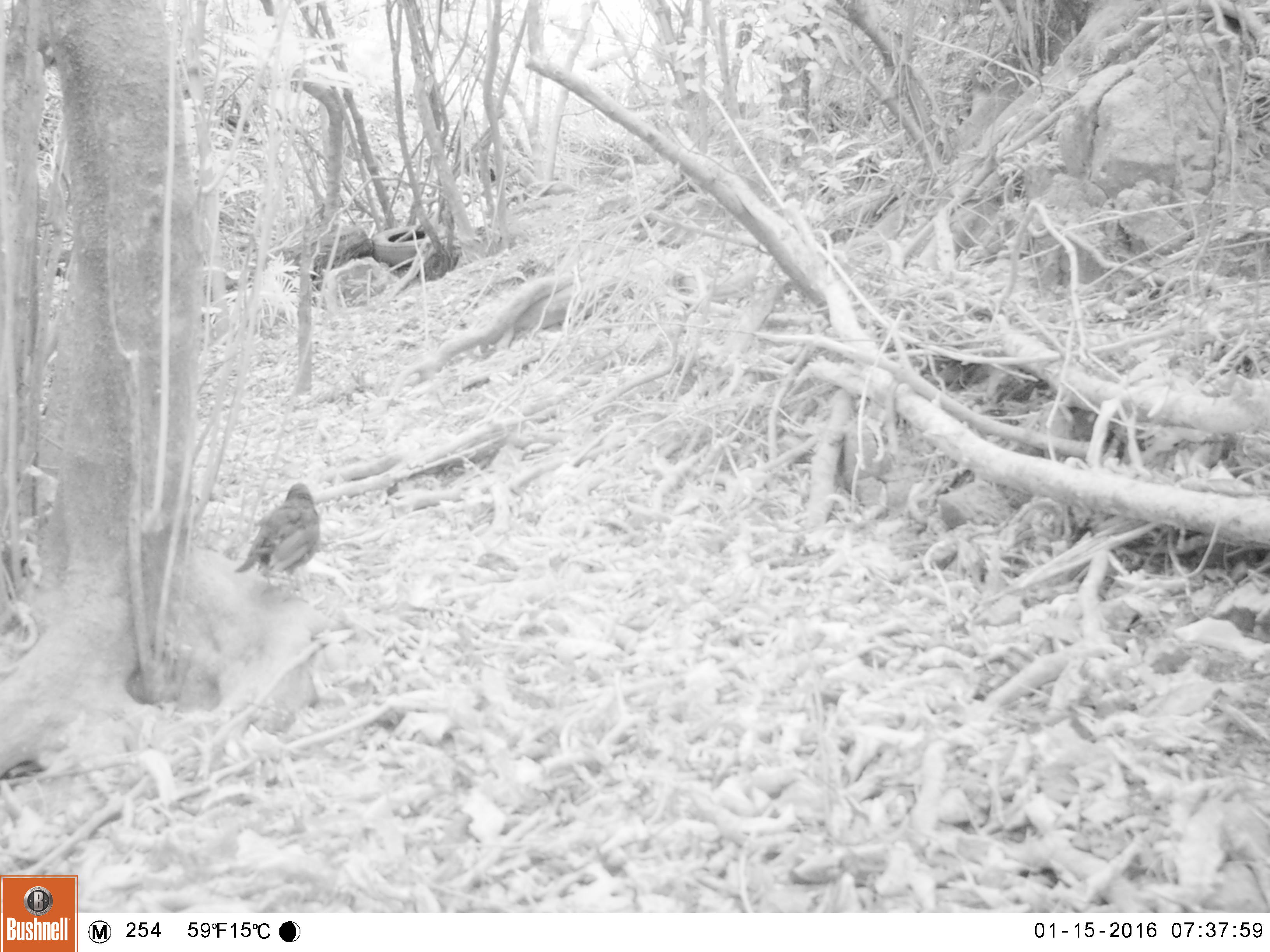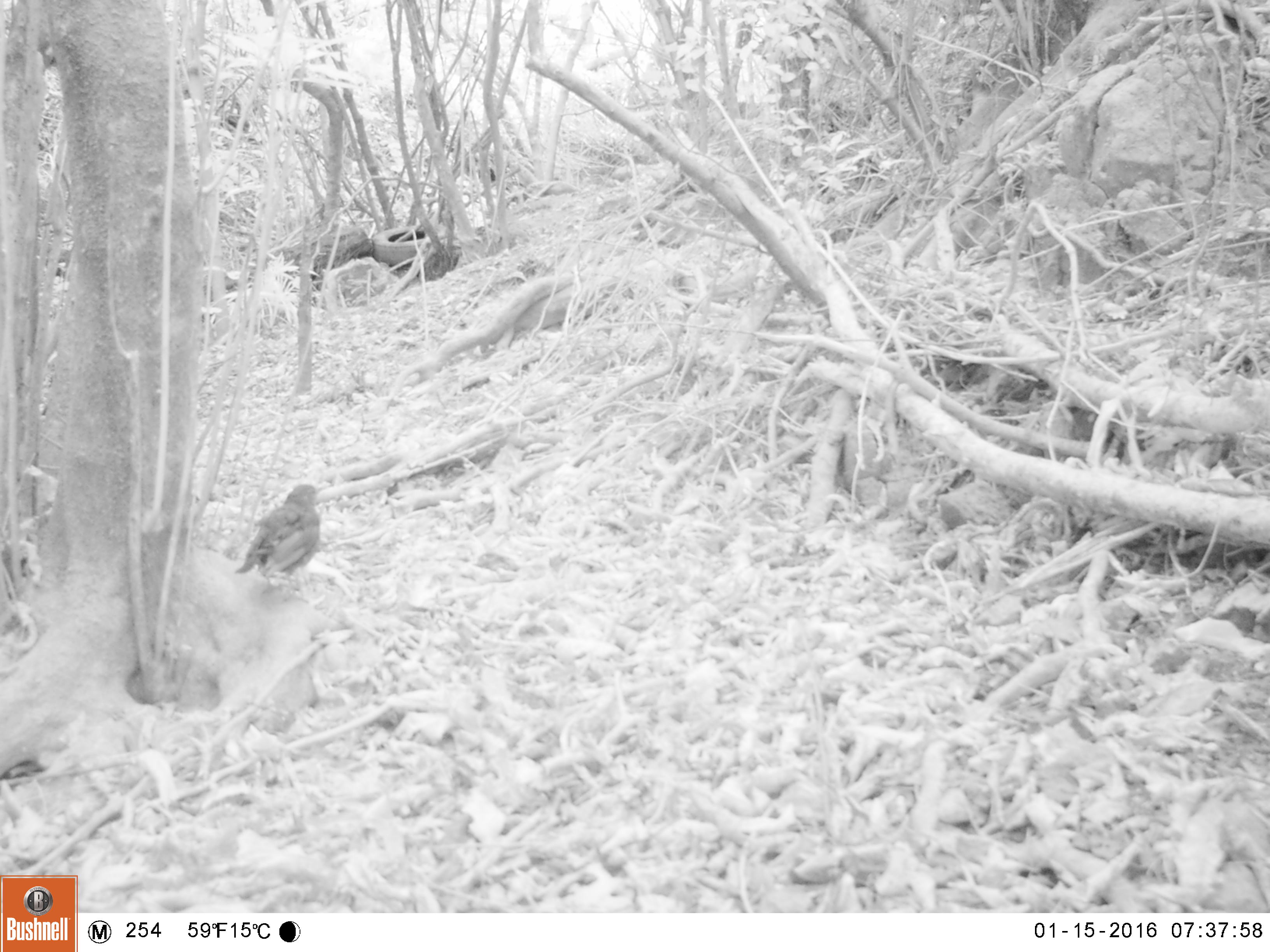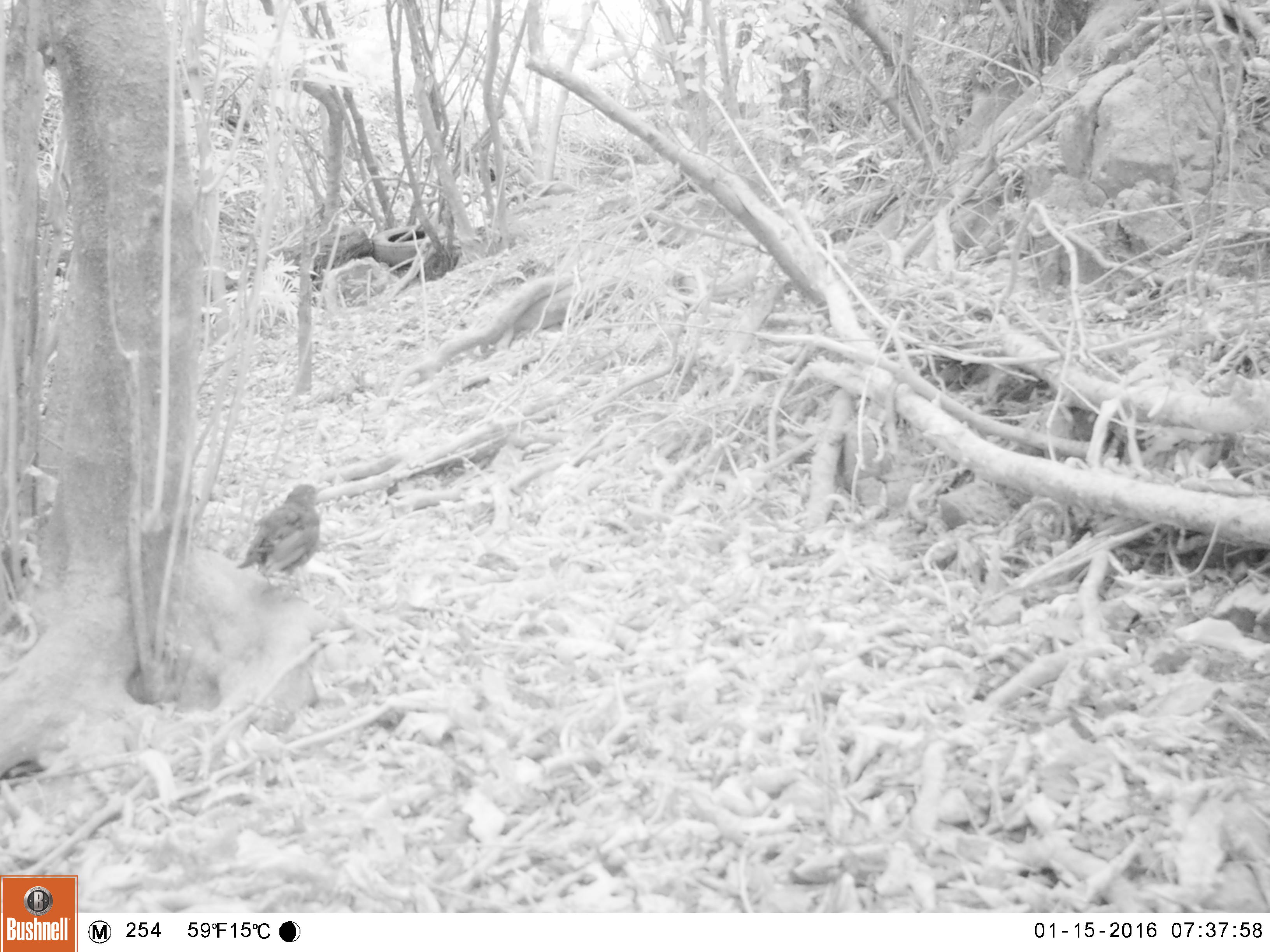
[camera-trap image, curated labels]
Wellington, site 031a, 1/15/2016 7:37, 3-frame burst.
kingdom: Animalia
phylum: Chordata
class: Aves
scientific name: Aves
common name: bird